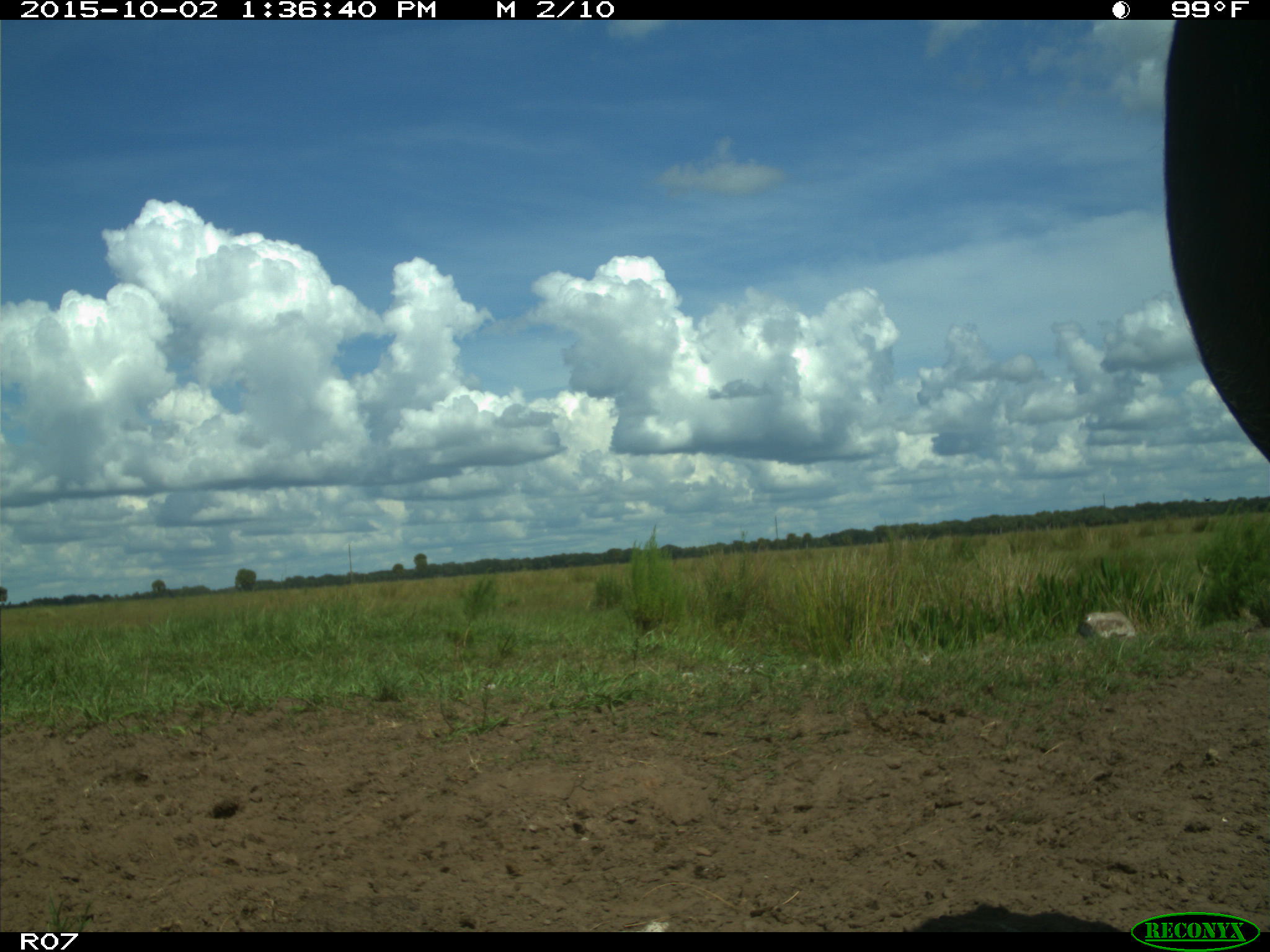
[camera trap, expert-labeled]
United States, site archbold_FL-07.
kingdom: Animalia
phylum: Chordata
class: Mammalia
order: Artiodactyla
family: Bovidae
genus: Bos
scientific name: Bos taurus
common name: domestic cow